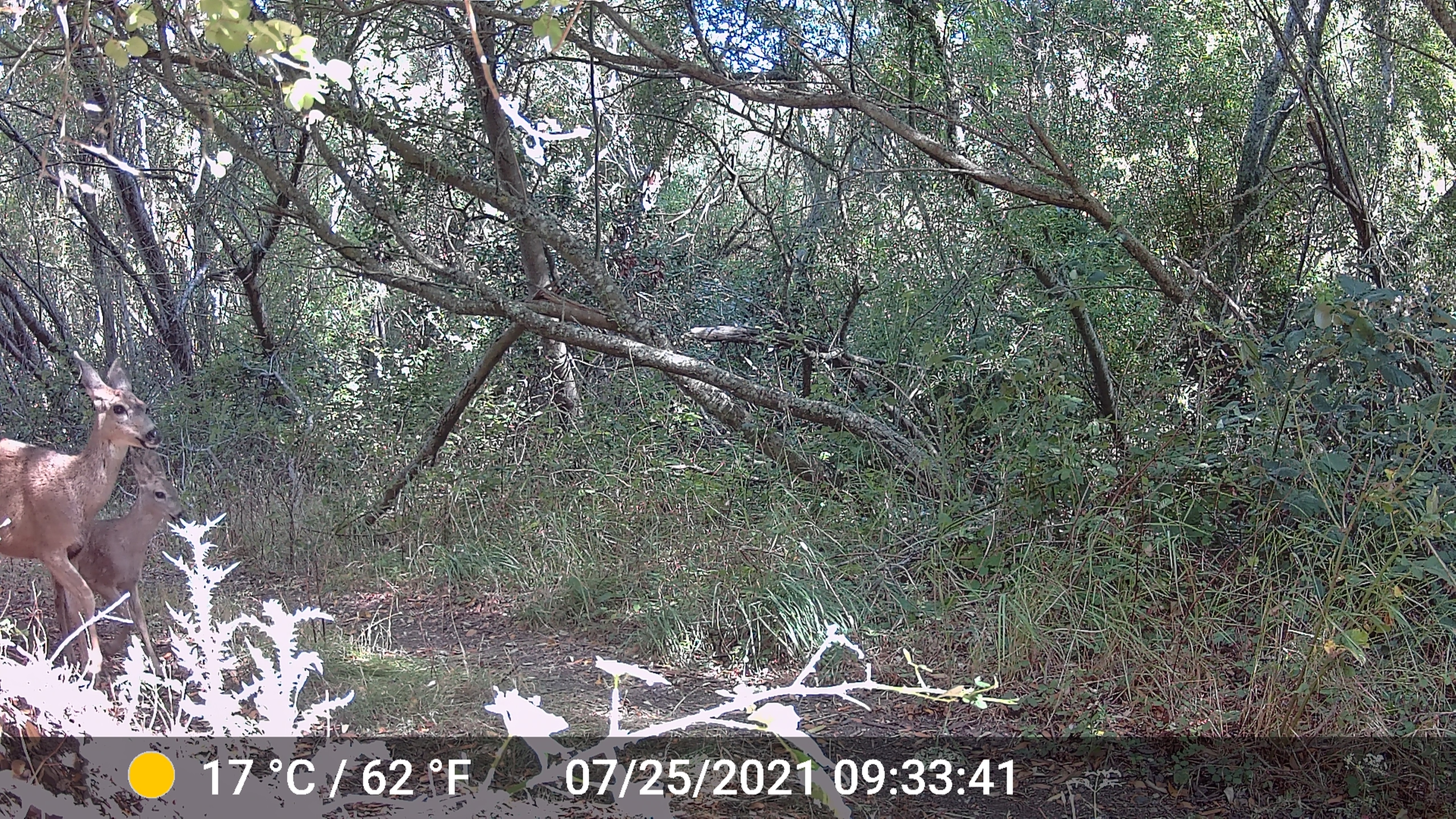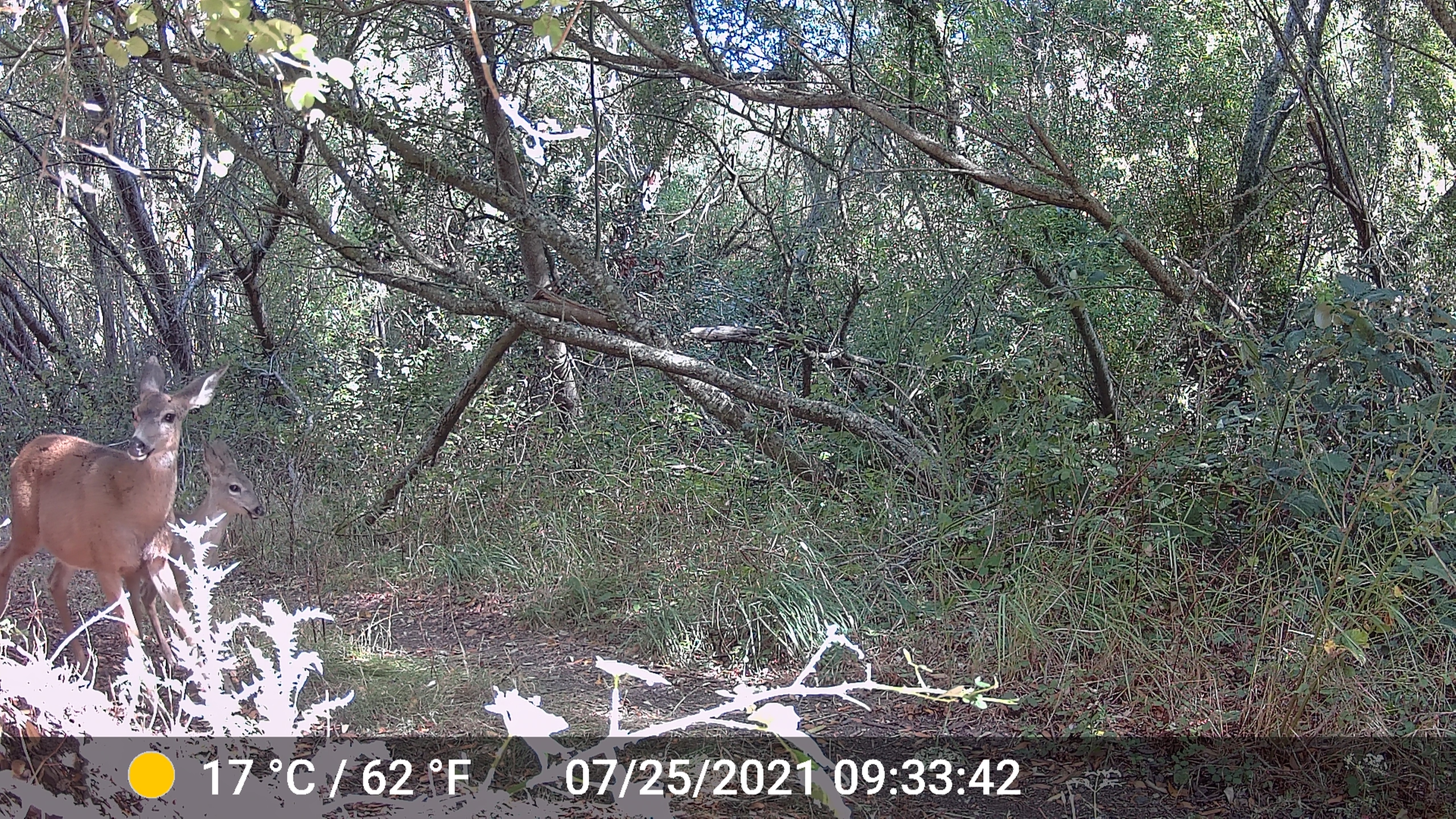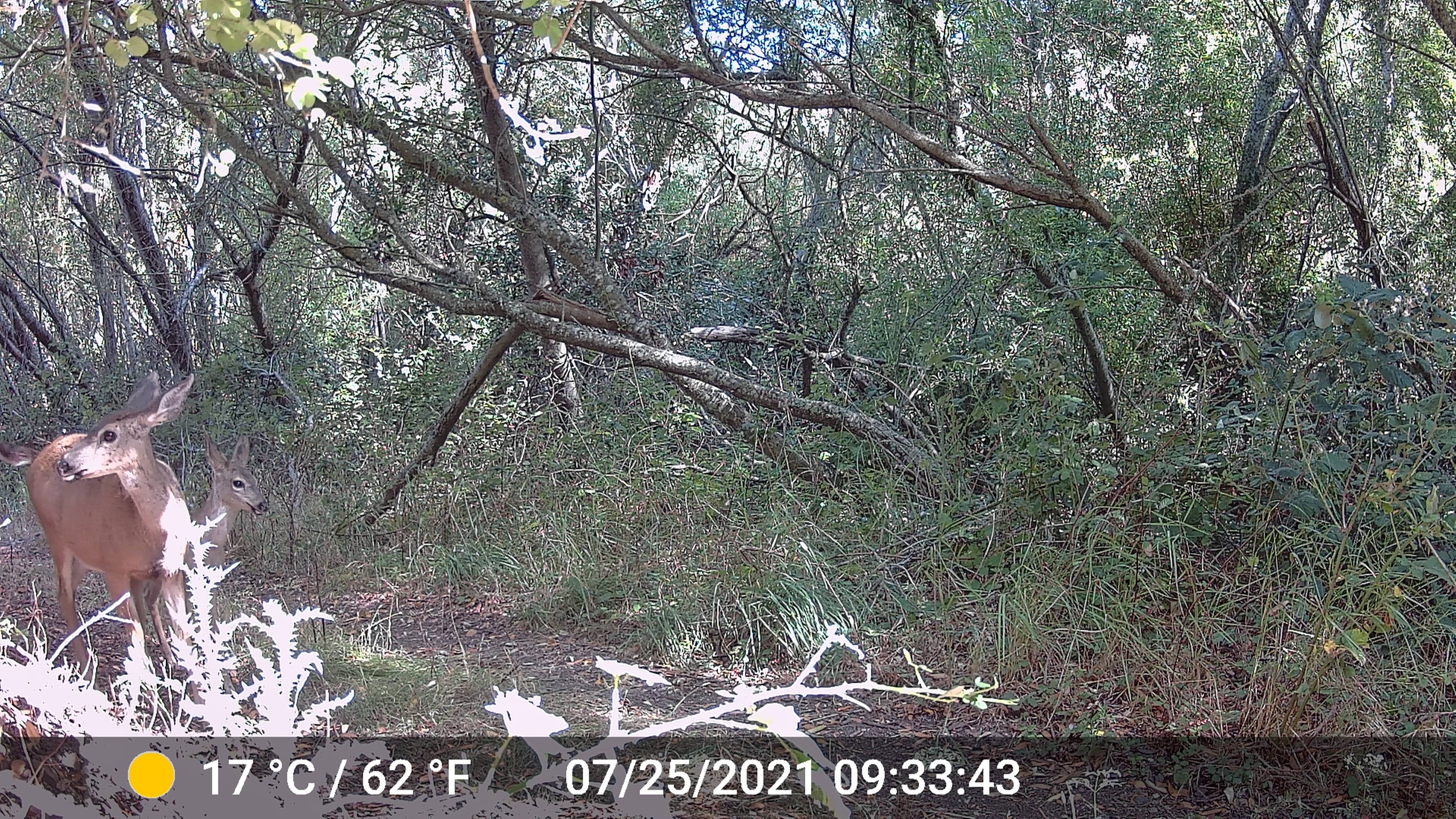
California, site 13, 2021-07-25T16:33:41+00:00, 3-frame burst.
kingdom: Animalia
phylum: Chordata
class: Mammalia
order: Artiodactyla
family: Cervidae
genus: Odocoileus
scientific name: Odocoileus hemionus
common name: mule deer